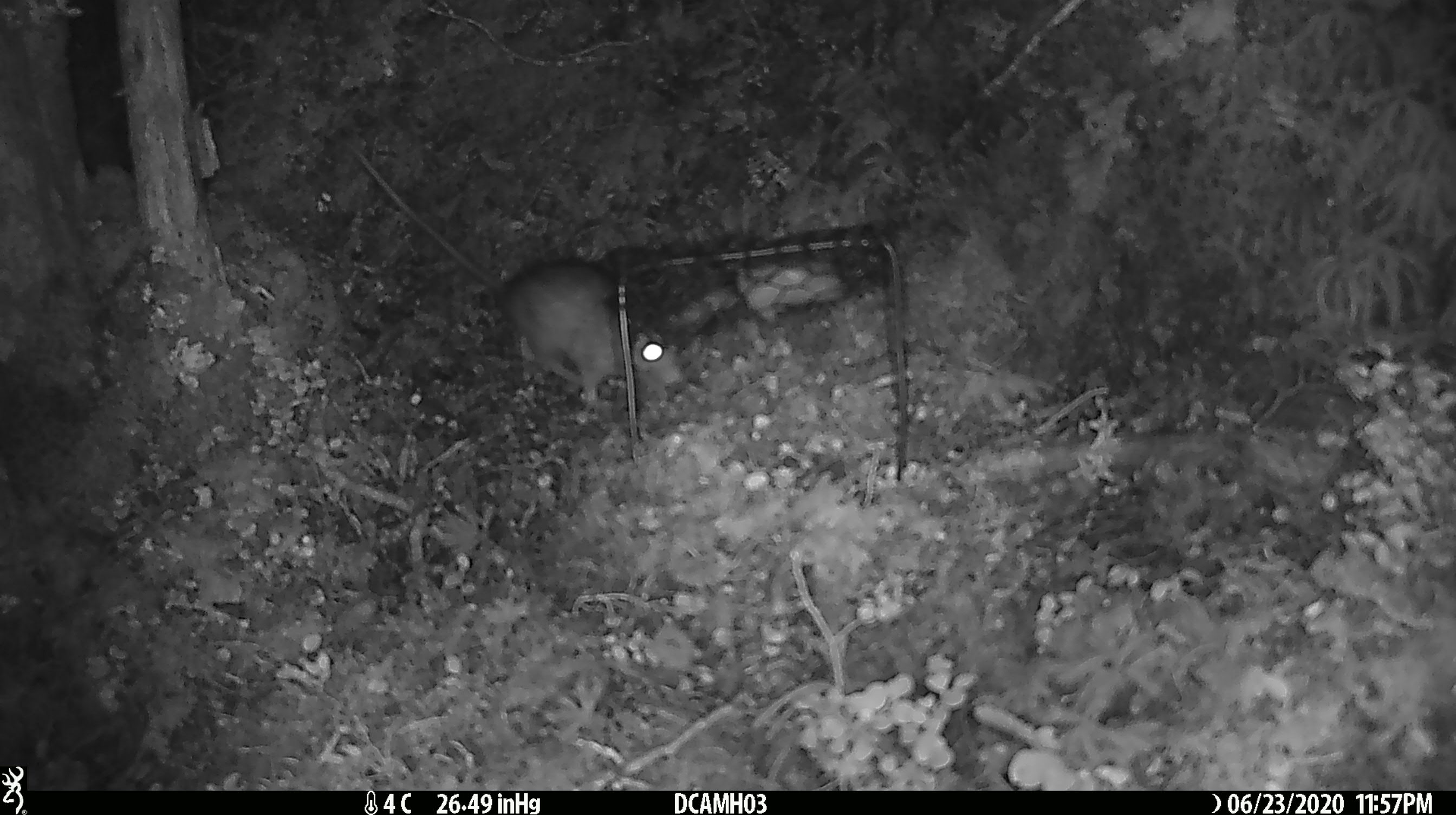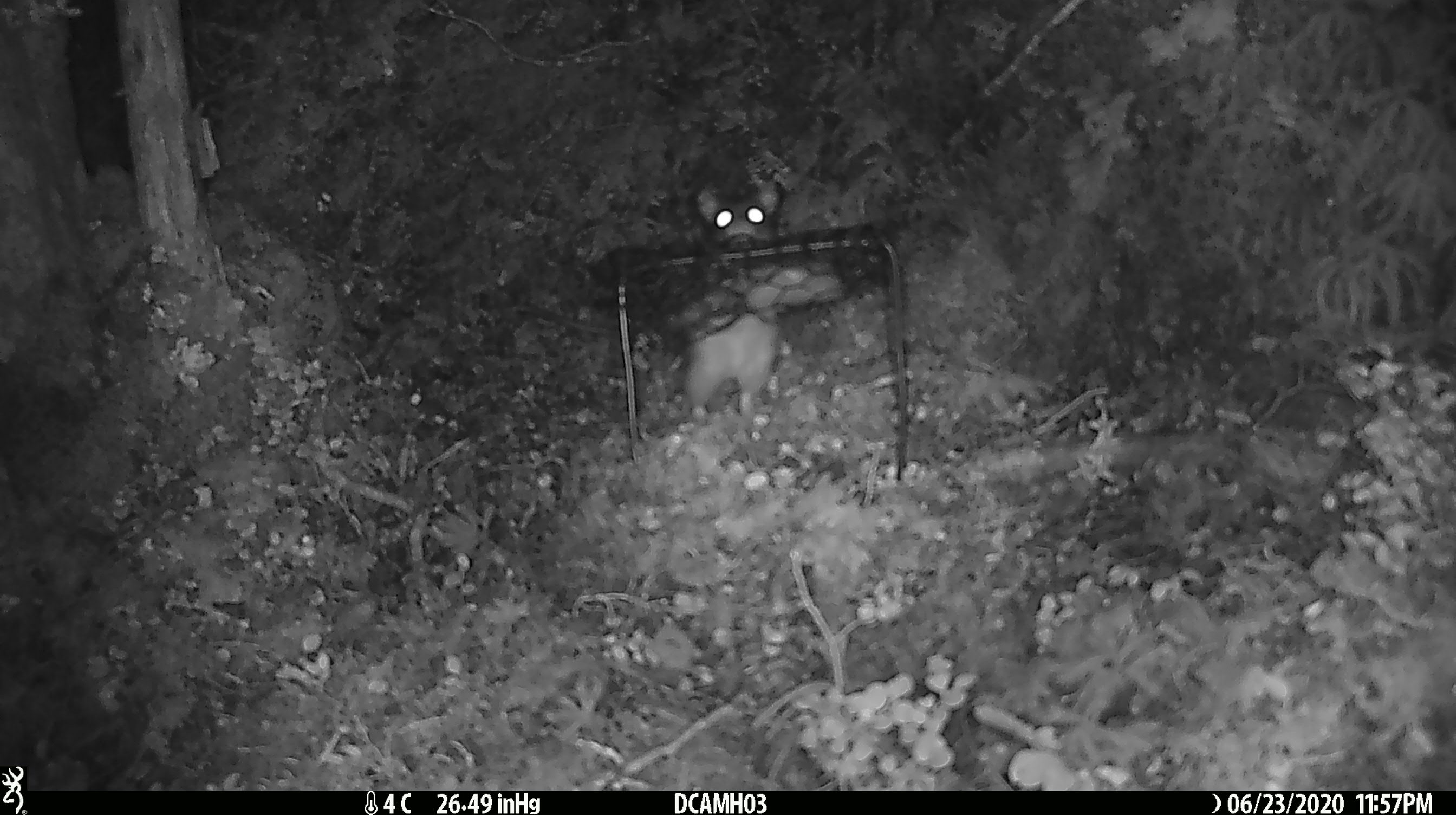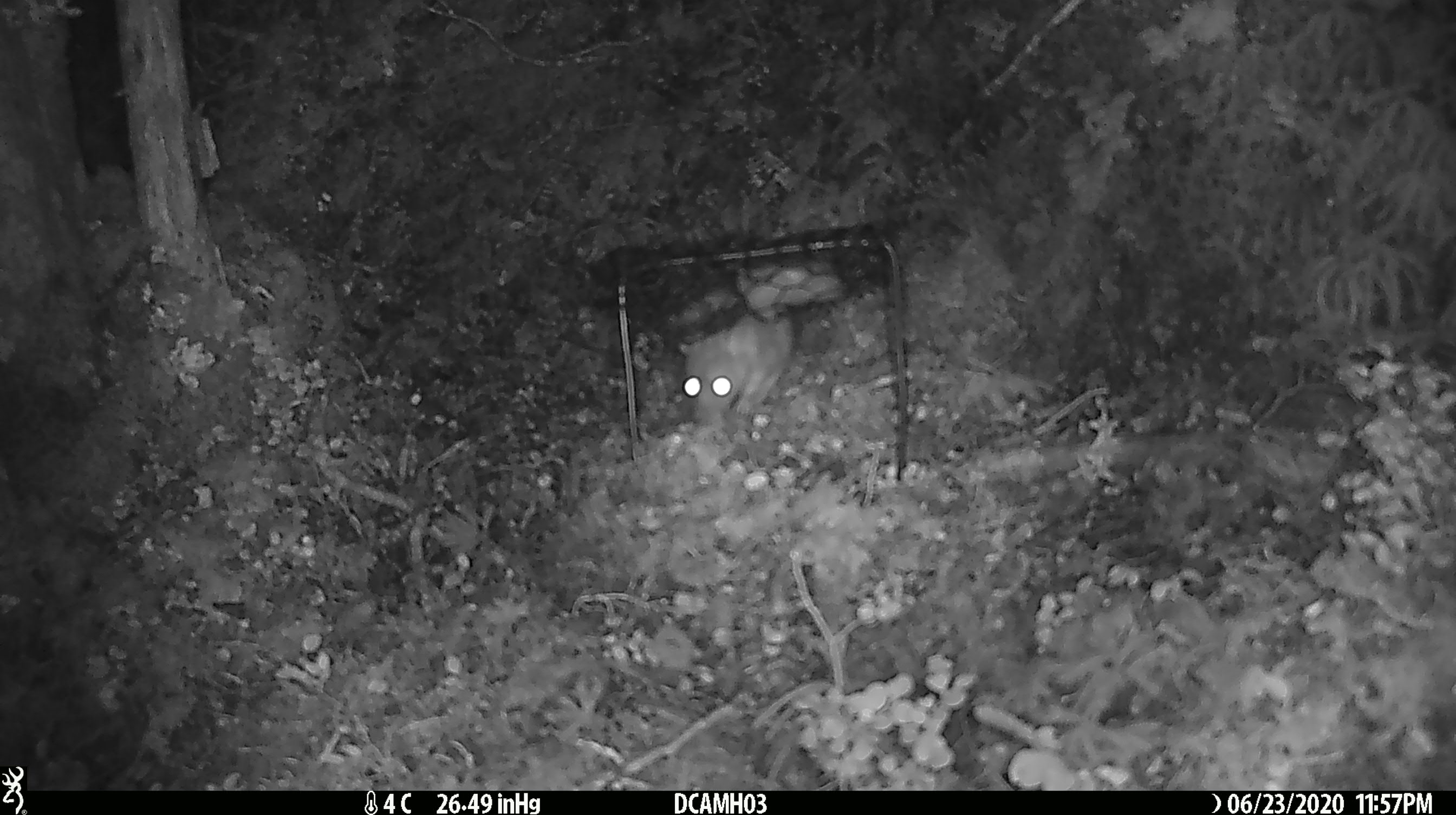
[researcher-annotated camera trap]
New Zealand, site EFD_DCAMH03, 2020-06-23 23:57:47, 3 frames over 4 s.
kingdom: Animalia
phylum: Chordata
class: Mammalia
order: Rodentia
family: Muridae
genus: Rattus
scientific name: Rattus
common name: rat